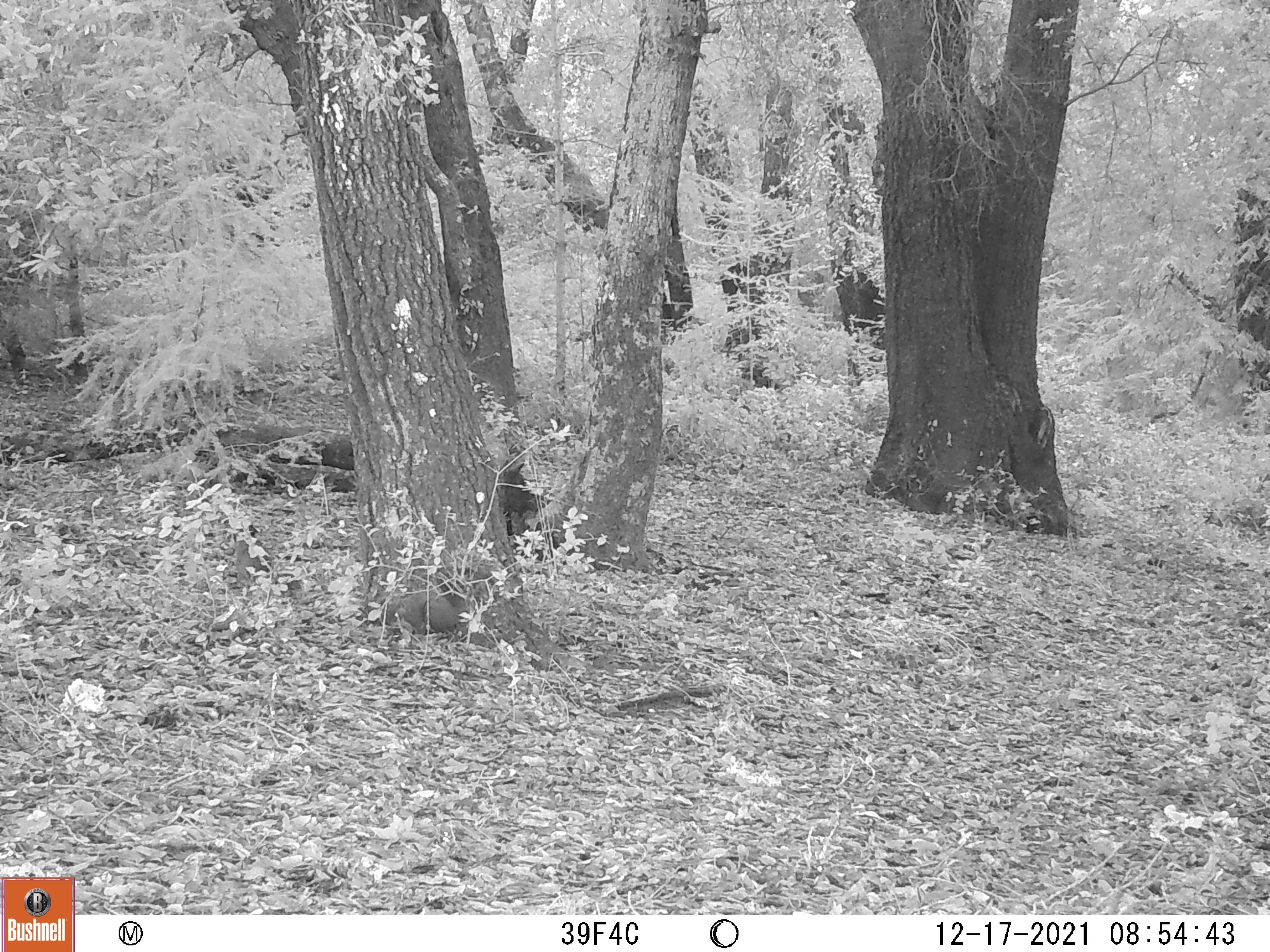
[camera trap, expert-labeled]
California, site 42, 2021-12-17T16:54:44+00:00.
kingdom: Animalia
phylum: Chordata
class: Mammalia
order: Rodentia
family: Sciuridae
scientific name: Sciuridae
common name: squirrel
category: unknown squirrel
Unknown squirrel (squirrel) (Sciuridae).